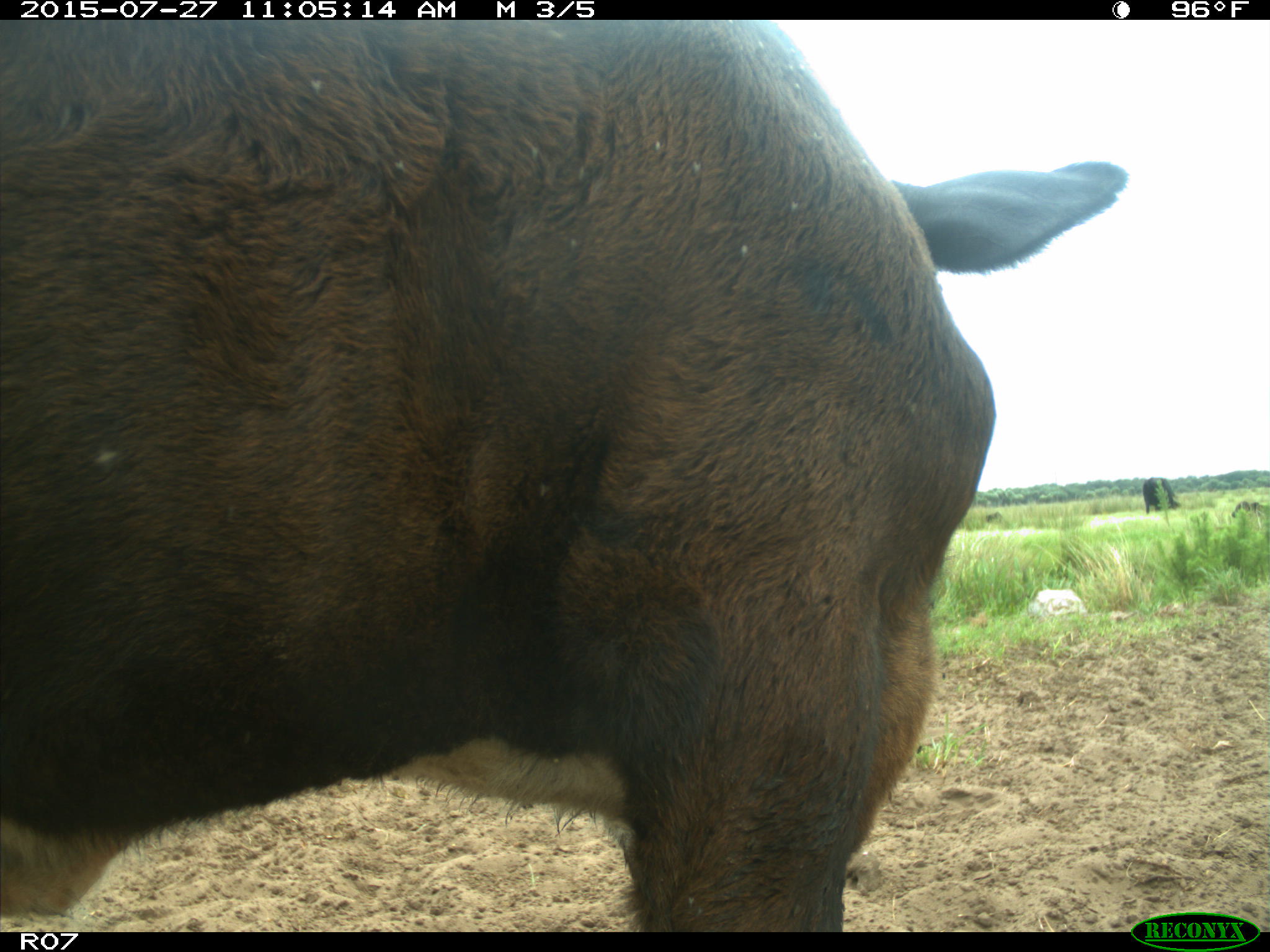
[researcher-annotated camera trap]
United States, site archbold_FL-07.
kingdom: Animalia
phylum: Chordata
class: Mammalia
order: Artiodactyla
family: Bovidae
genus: Bos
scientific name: Bos taurus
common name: domestic cow